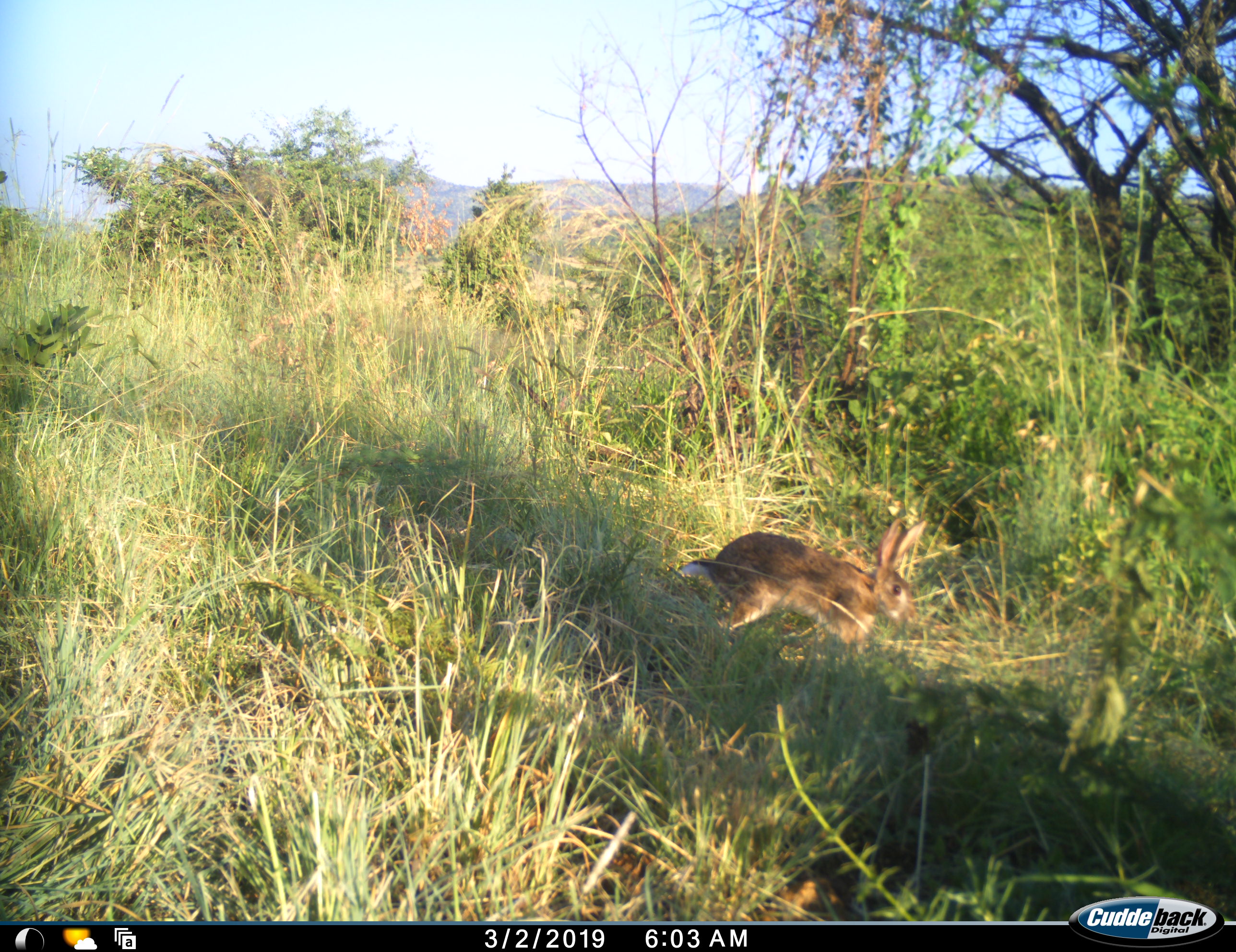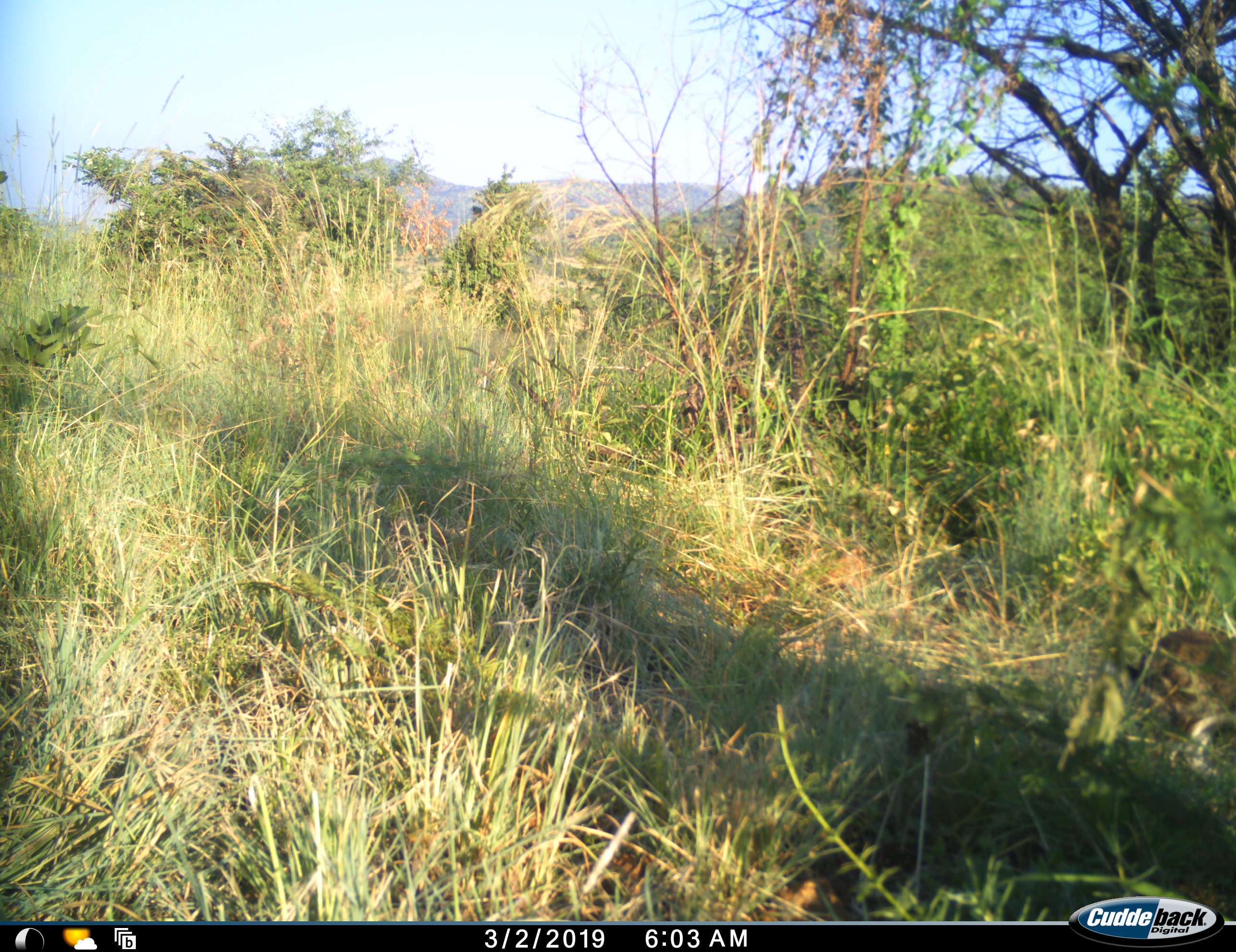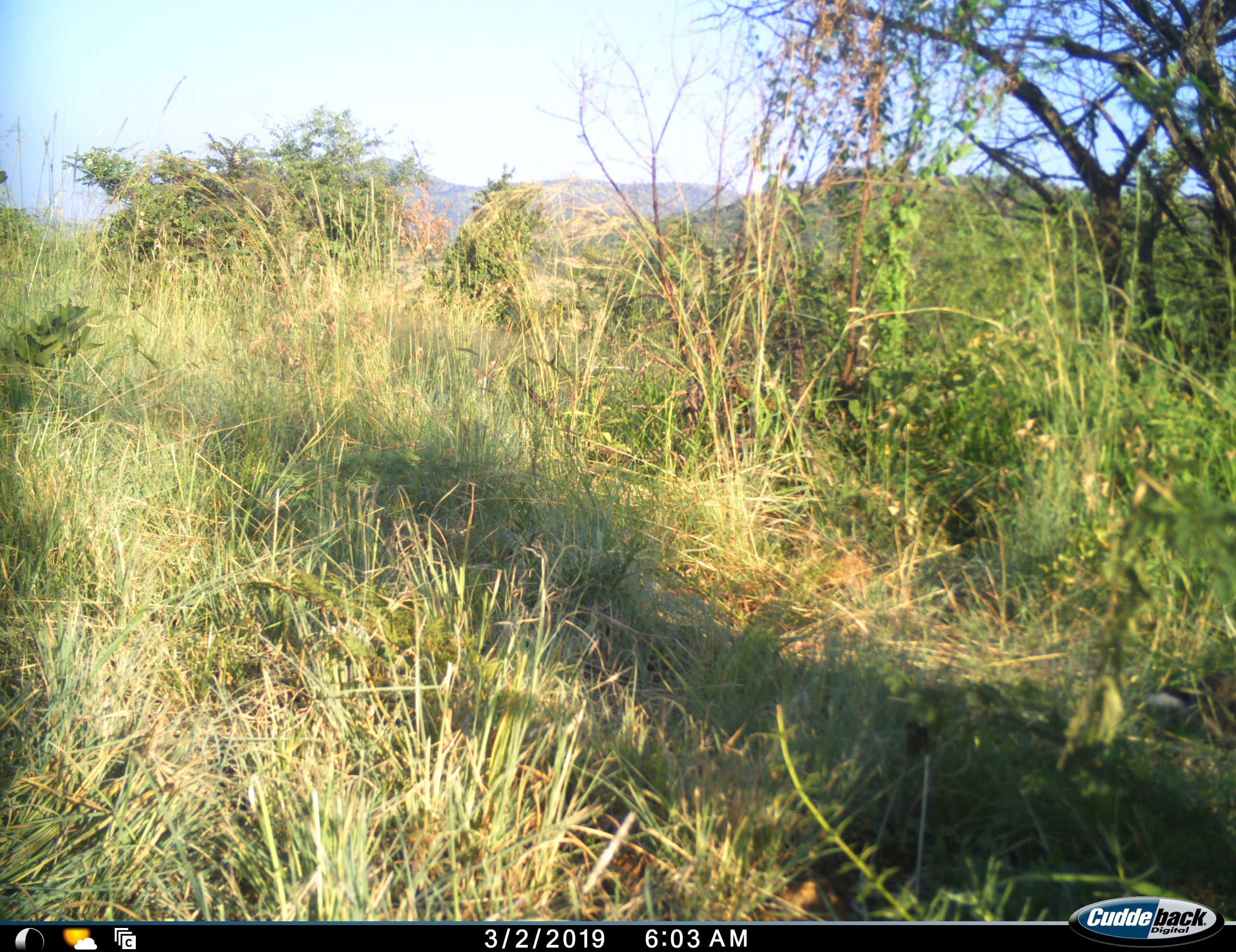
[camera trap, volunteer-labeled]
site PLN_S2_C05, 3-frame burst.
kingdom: Animalia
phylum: Chordata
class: Mammalia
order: Lagomorpha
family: Leporidae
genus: Lepus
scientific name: Lepus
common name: hare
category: hareunknown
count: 1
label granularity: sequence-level